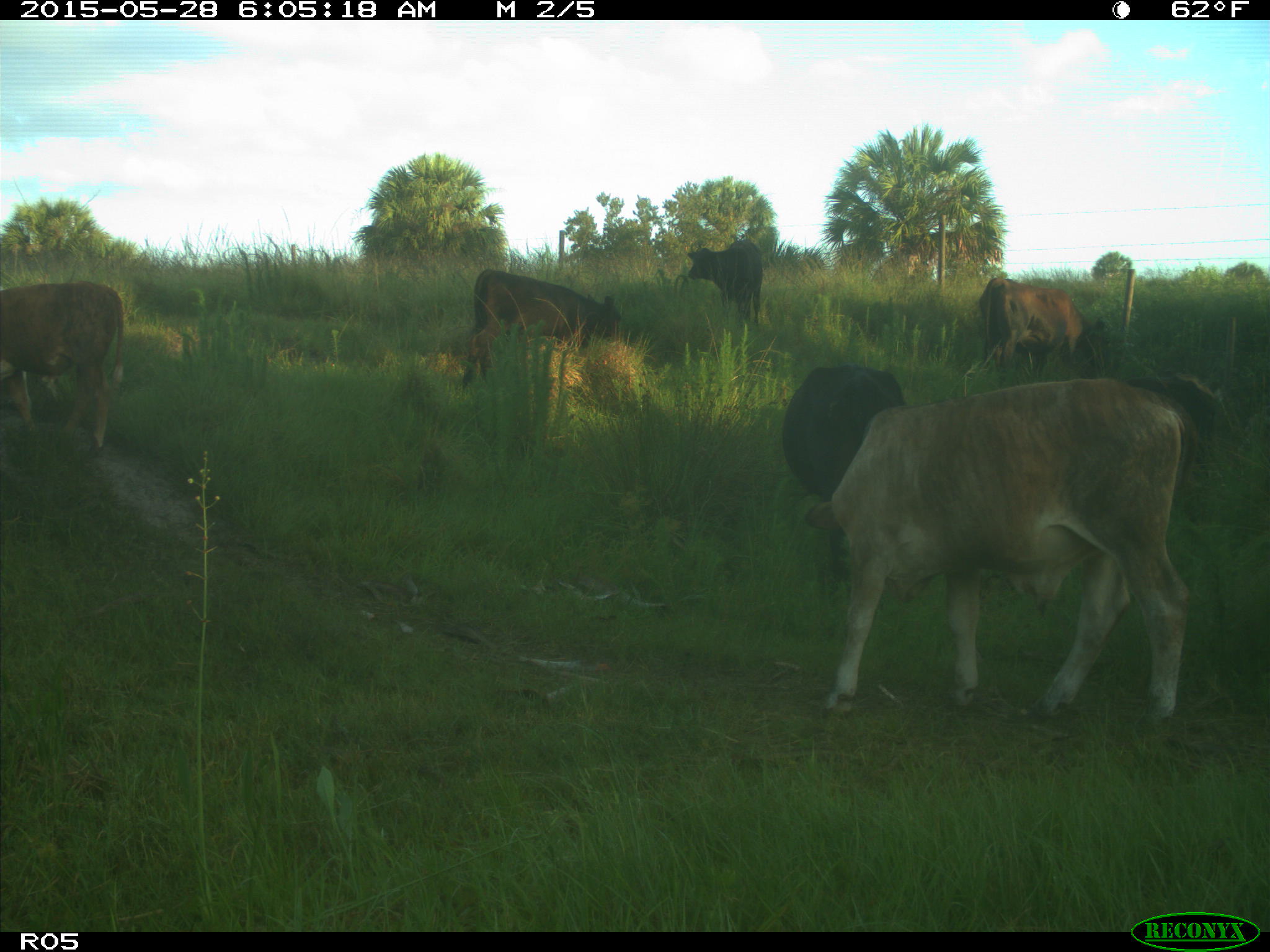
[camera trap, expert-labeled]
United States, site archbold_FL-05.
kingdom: Animalia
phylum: Chordata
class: Mammalia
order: Artiodactyla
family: Bovidae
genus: Bos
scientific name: Bos taurus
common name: domestic cow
Bos taurus (domestic cow).